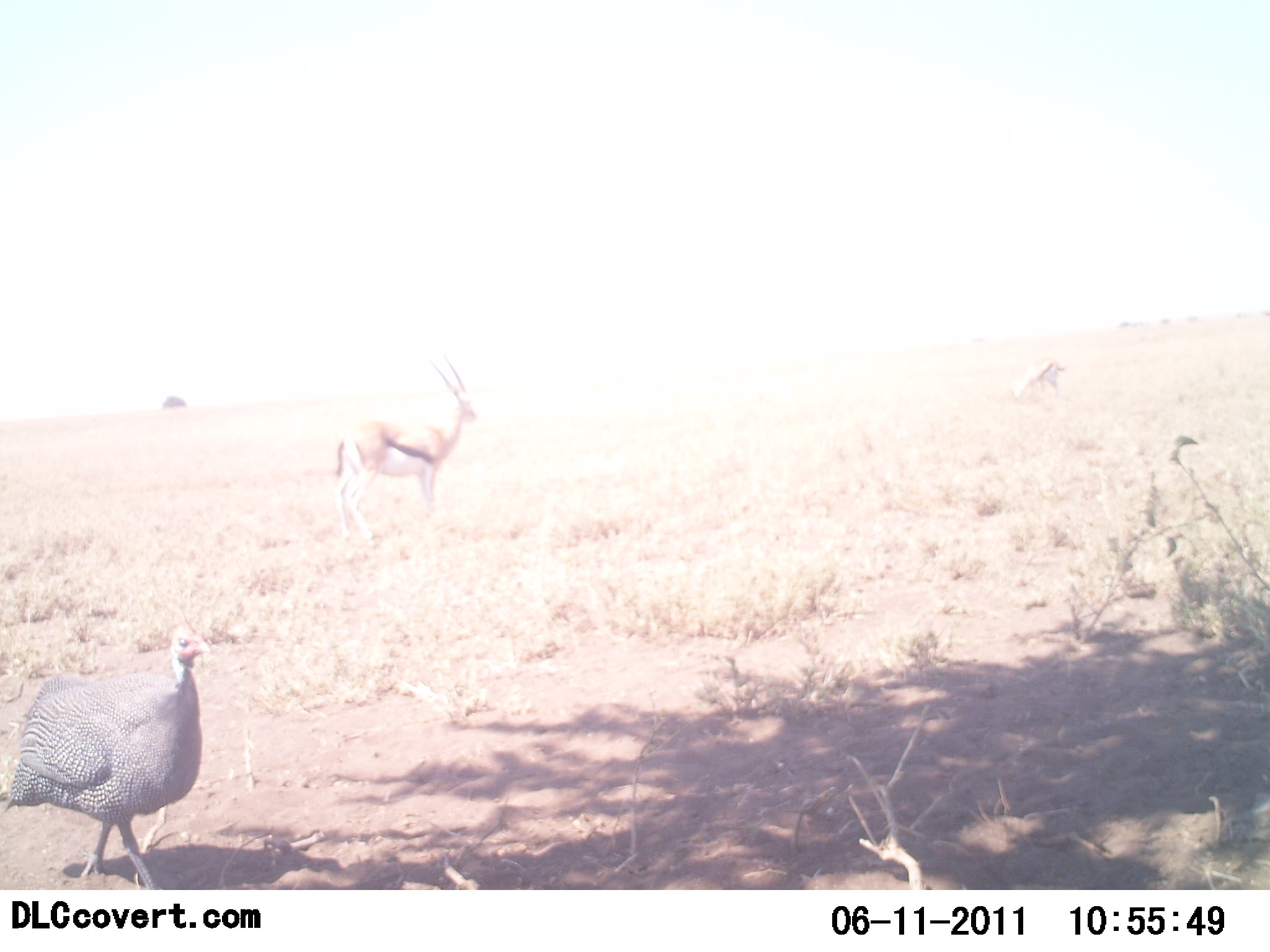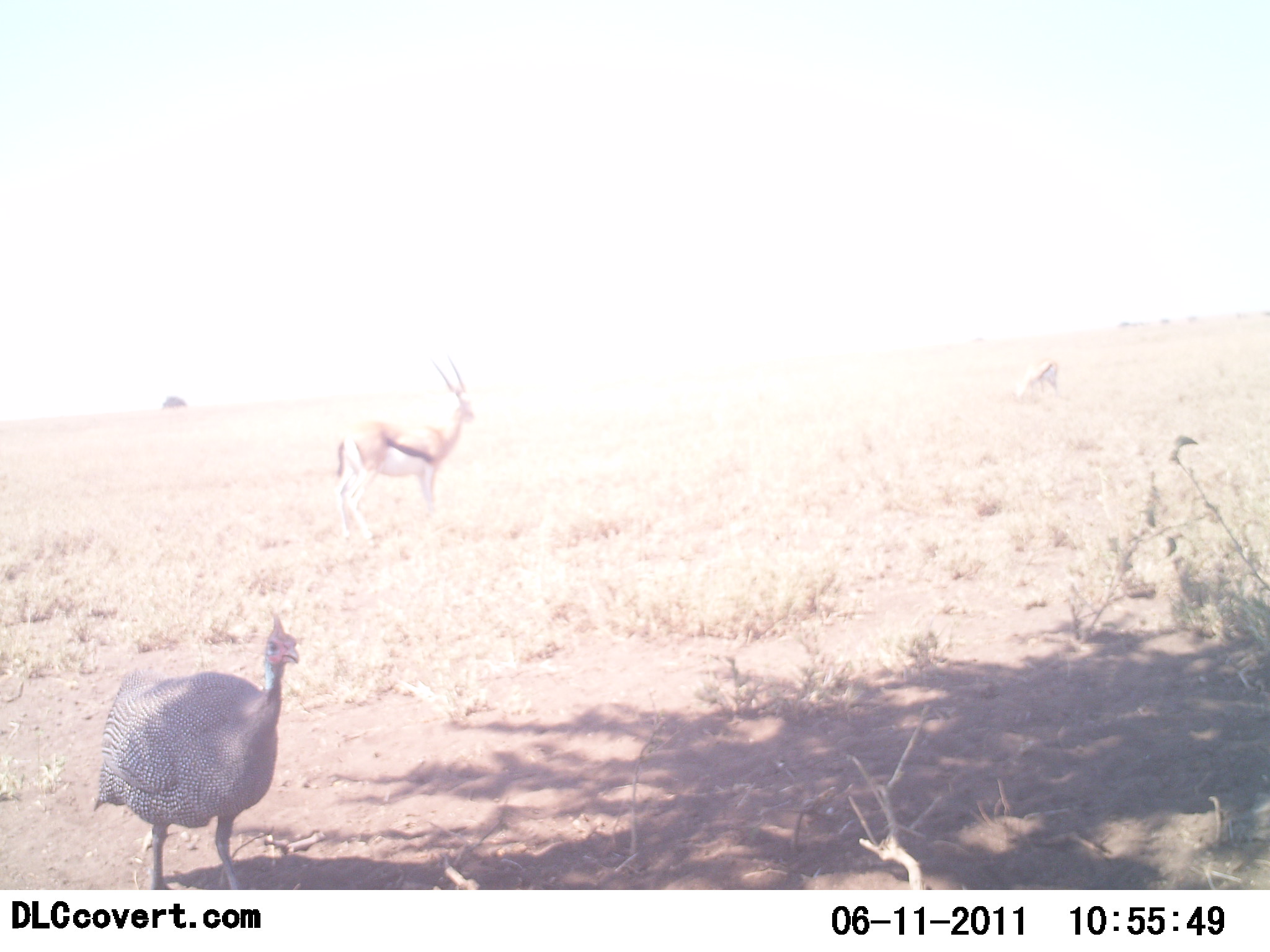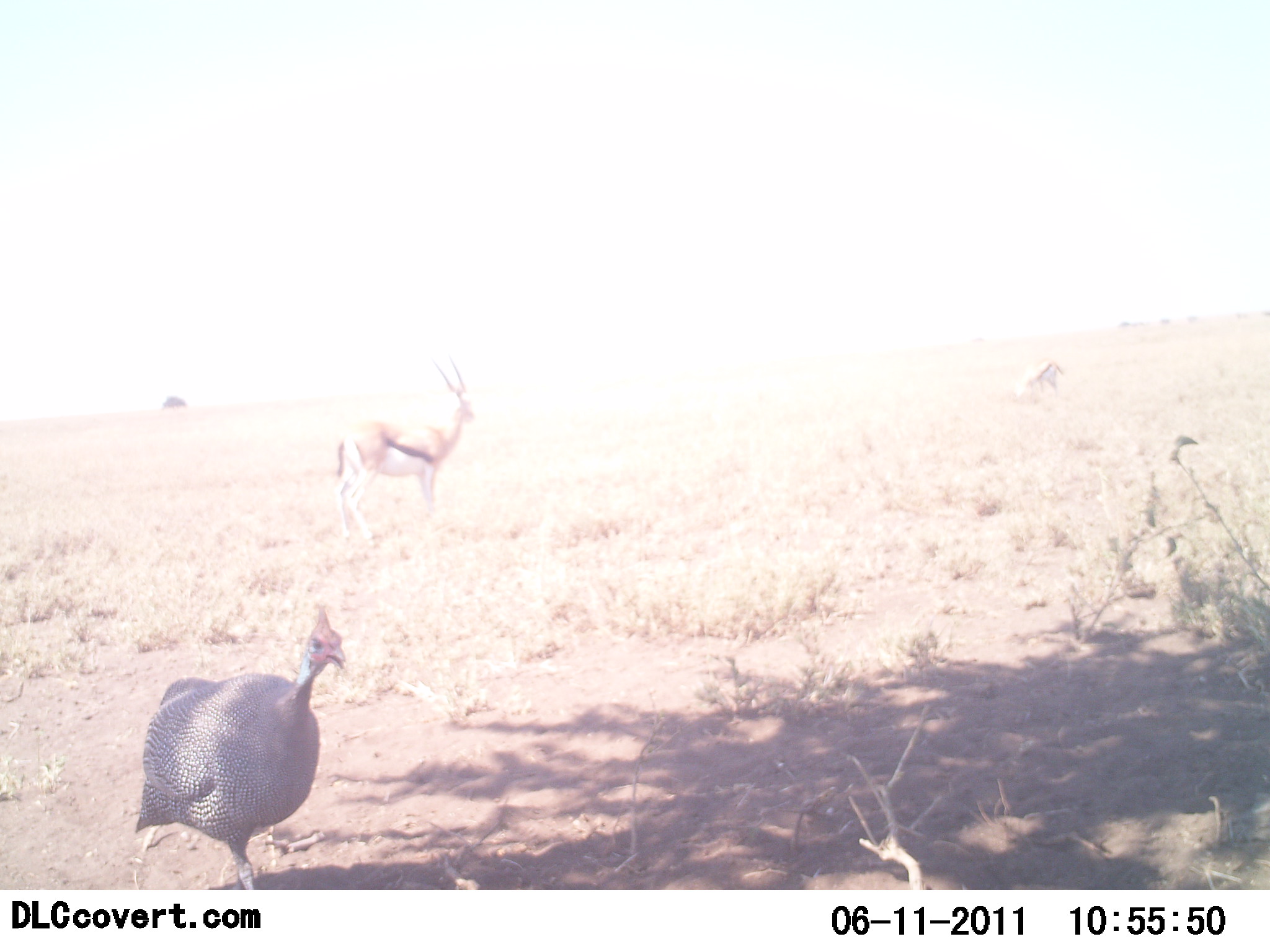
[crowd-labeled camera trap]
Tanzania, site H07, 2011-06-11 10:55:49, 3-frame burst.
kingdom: Animalia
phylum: Chordata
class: Mammalia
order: Artiodactyla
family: Bovidae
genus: Eudorcas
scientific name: Eudorcas thomsonii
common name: thomson's gazelle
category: gazellethomsons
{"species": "gazellethomsons (thomson's gazelle) (Eudorcas thomsonii)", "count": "2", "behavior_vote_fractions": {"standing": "100%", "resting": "0%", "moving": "0%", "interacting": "0%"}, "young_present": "0%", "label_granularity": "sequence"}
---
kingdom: Animalia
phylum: Chordata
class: Aves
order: Galliformes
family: Numididae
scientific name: Numididae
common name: guinea fowl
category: guineafowl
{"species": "guineafowl (guinea fowl) (Numididae)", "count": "1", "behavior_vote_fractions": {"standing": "42%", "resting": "0%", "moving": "67%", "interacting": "0%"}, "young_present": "0%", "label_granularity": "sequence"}